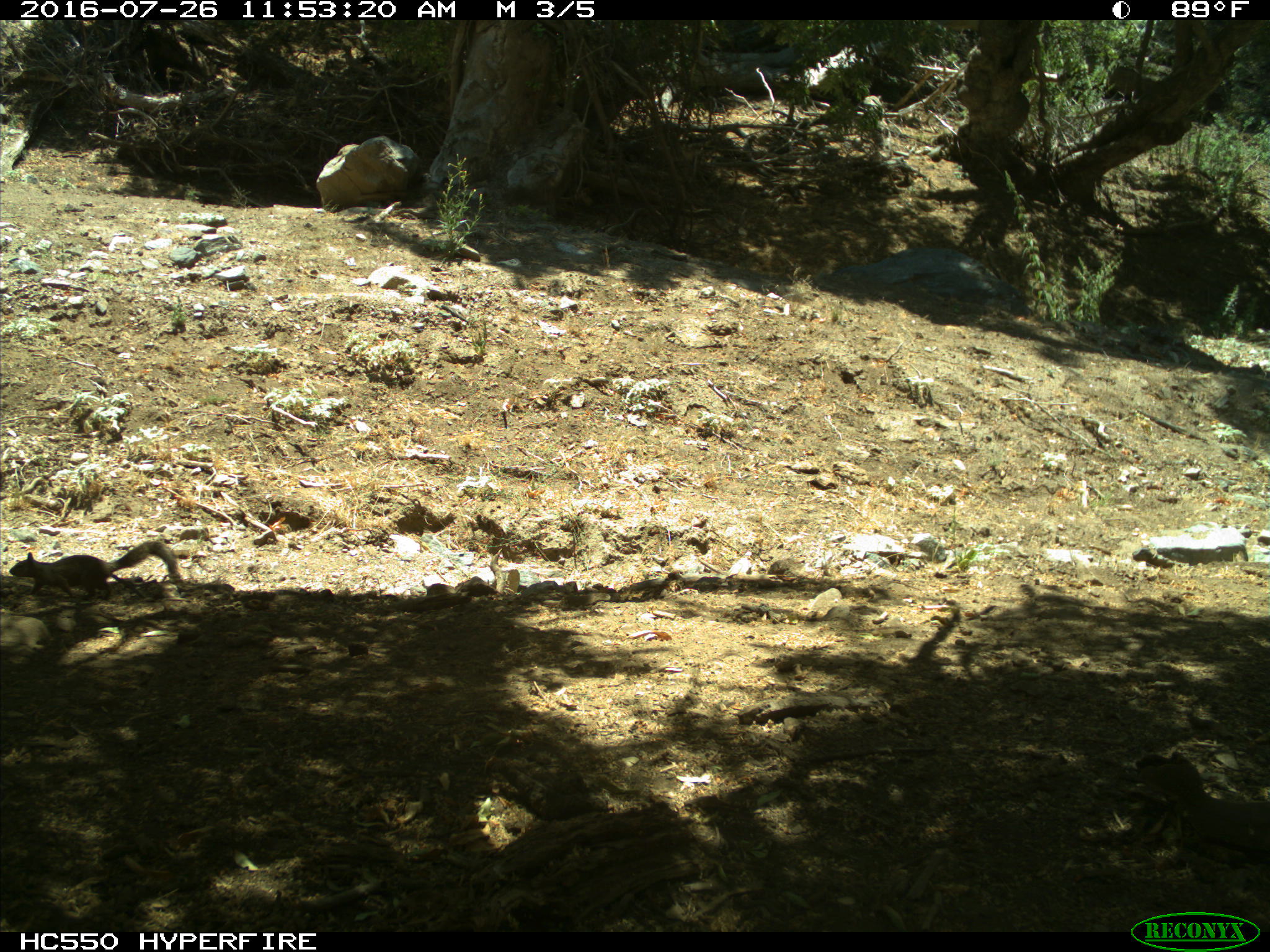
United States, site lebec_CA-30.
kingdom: Animalia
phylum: Chordata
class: Mammalia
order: Rodentia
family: Sciuridae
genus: Otospermophilus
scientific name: Otospermophilus beecheyi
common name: california ground squirrel